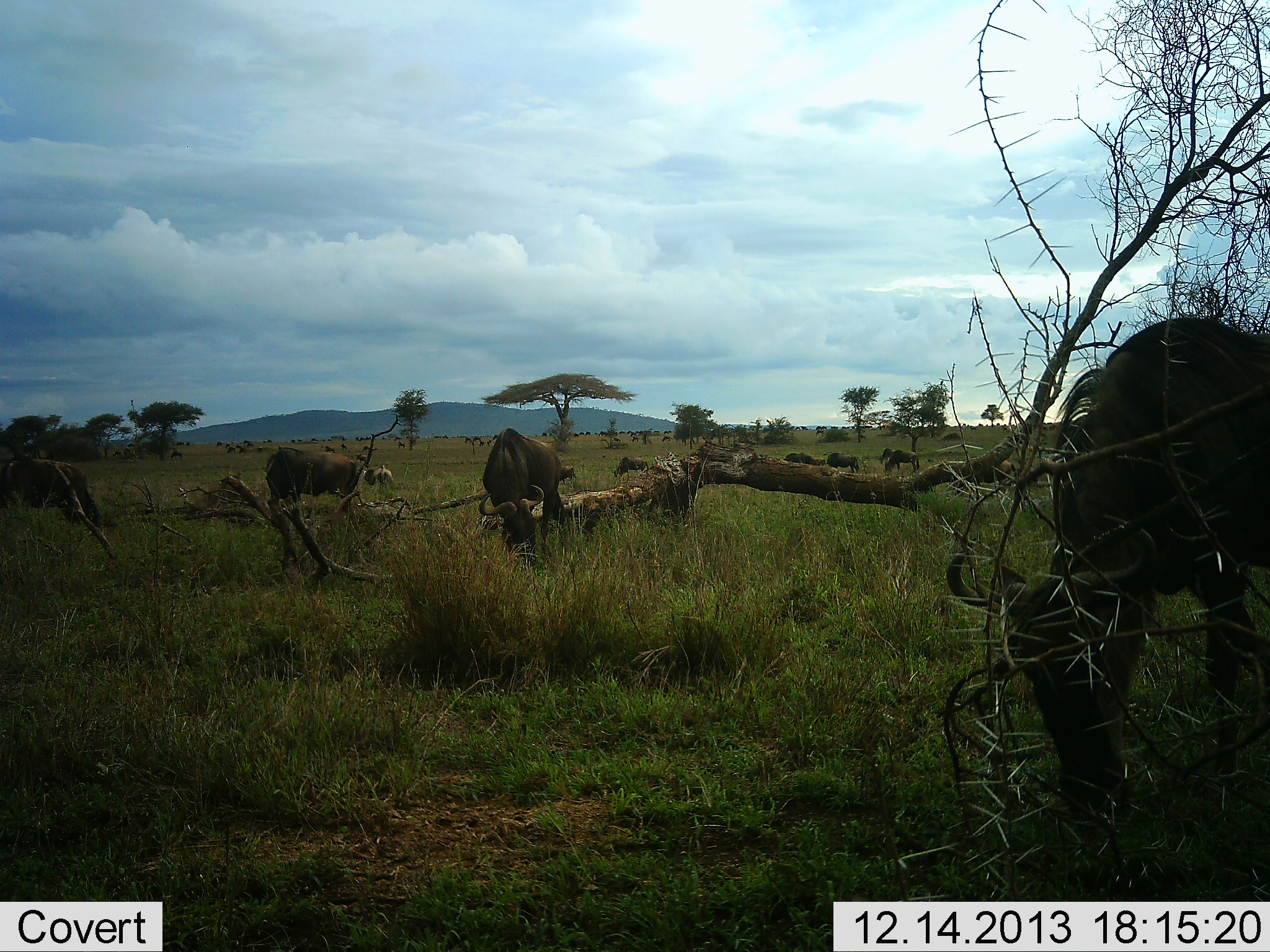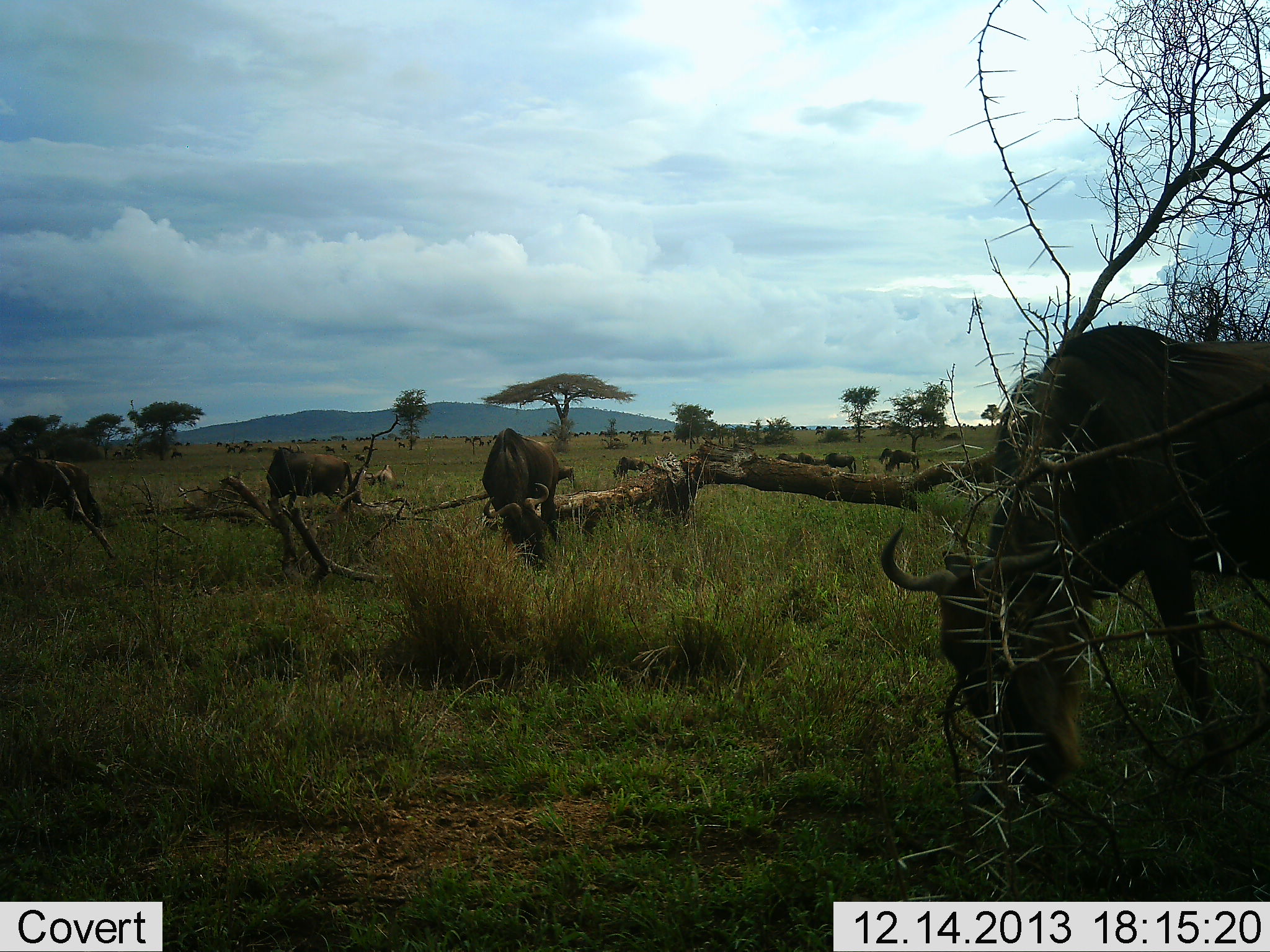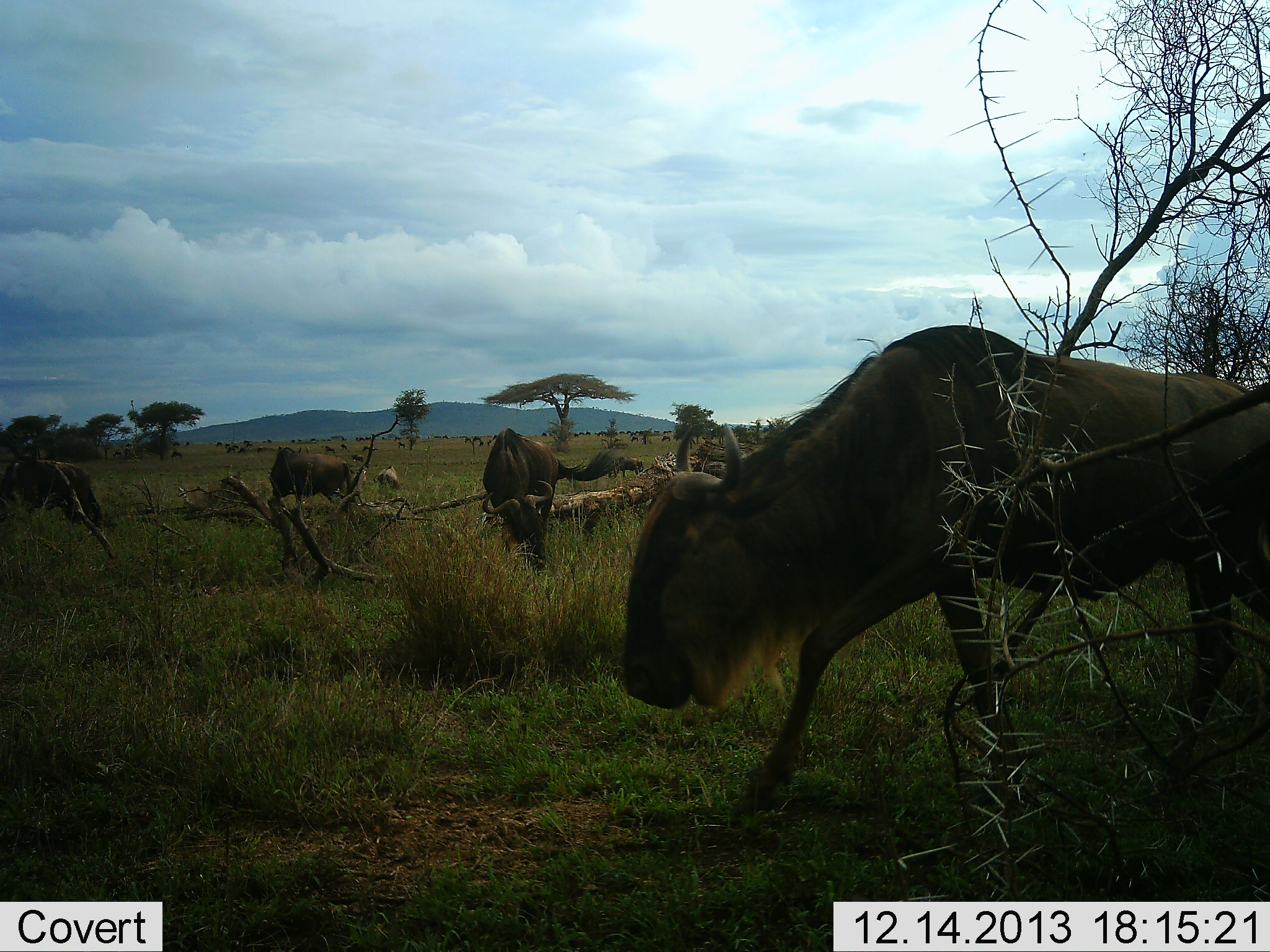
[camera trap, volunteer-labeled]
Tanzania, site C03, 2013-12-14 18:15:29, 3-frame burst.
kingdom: Animalia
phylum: Chordata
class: Mammalia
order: Artiodactyla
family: Bovidae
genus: Connochaetes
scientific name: Connochaetes taurinus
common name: blue wildebeest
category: wildebeest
Wildebeest (blue wildebeest) (Connochaetes taurinus), count 11-50. Behavior (volunteer vote fractions): standing 30%, resting 10%, moving 50%, interacting 0%. Young present (vote fraction): 0%. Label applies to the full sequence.